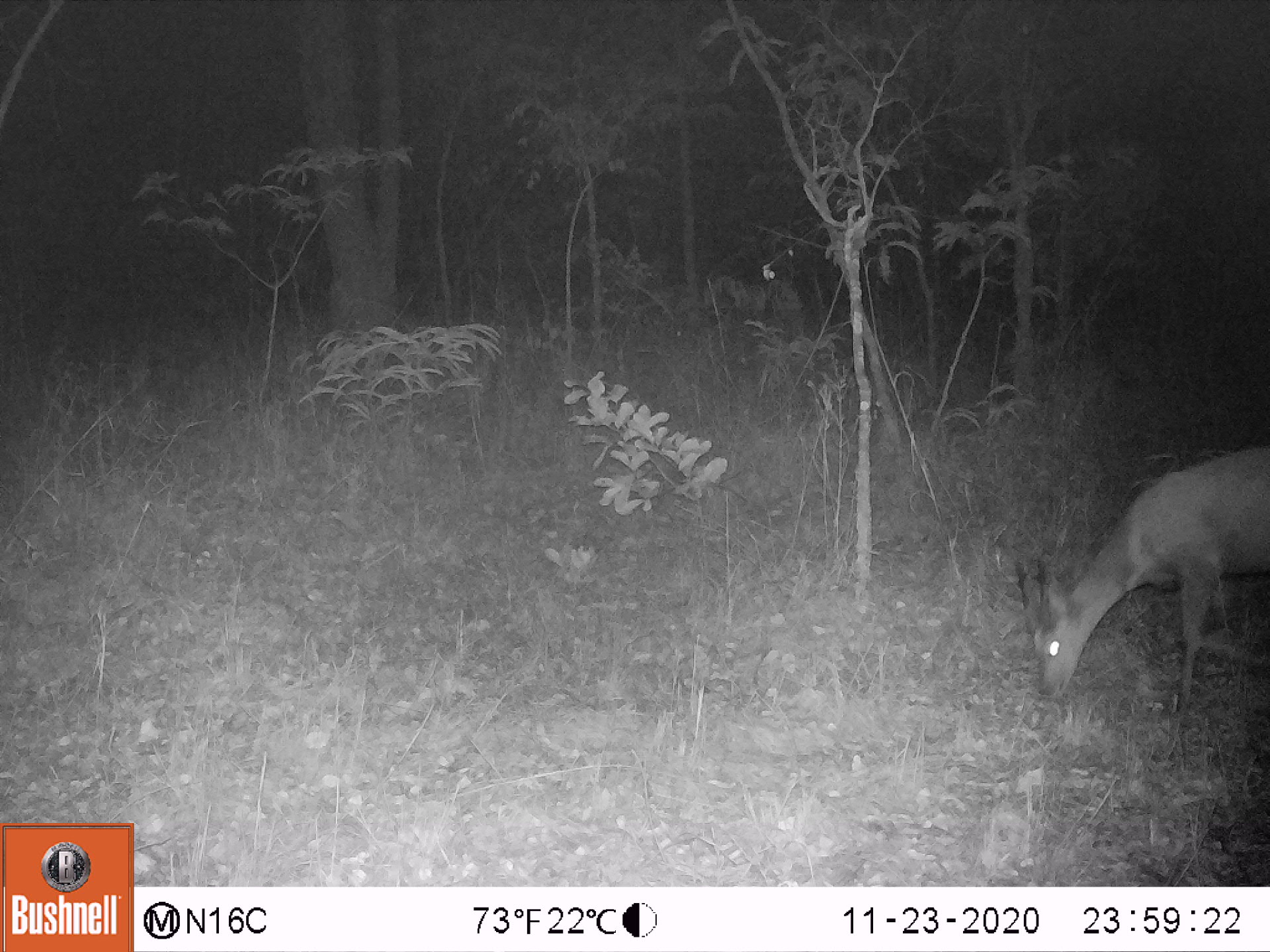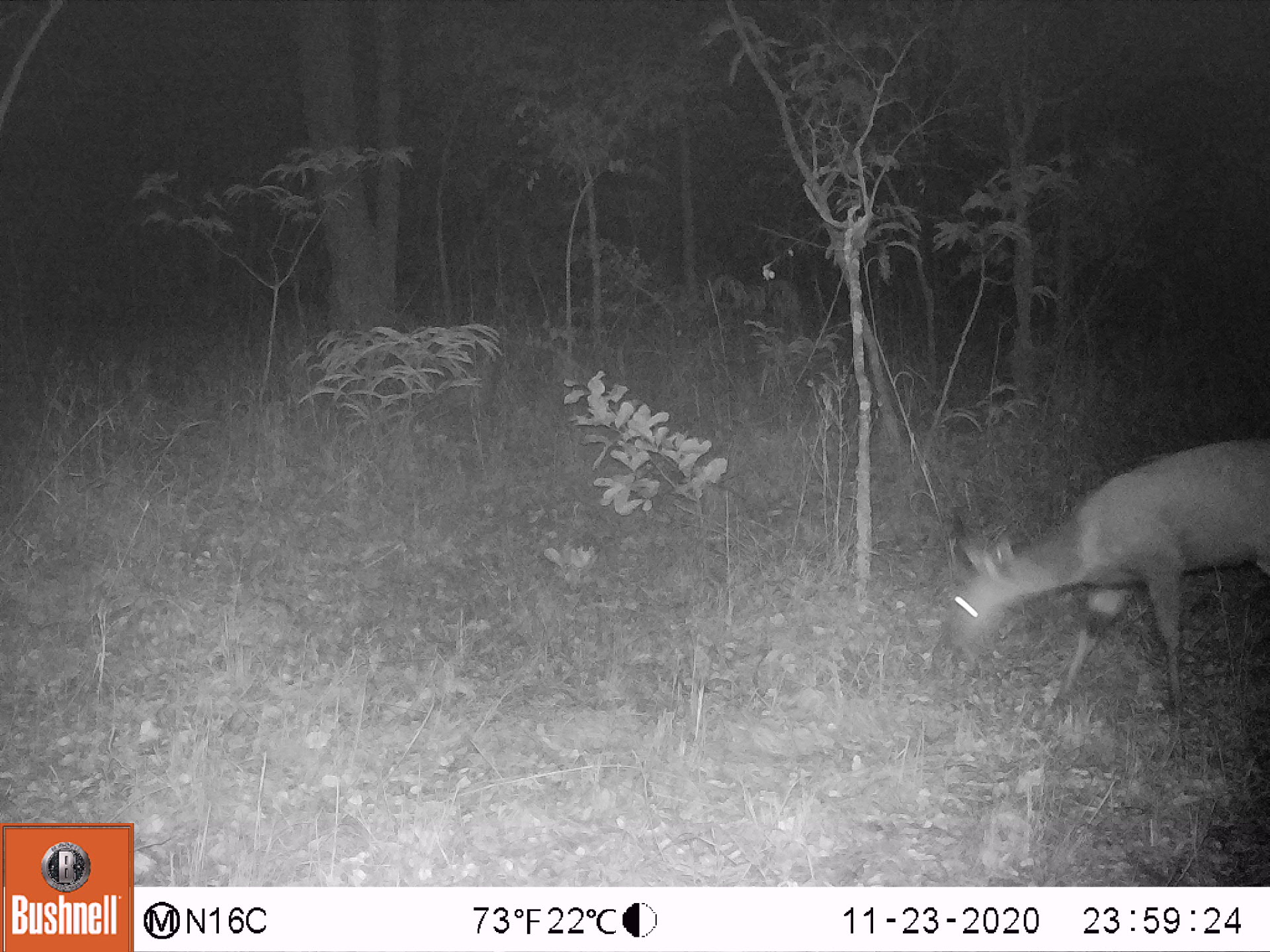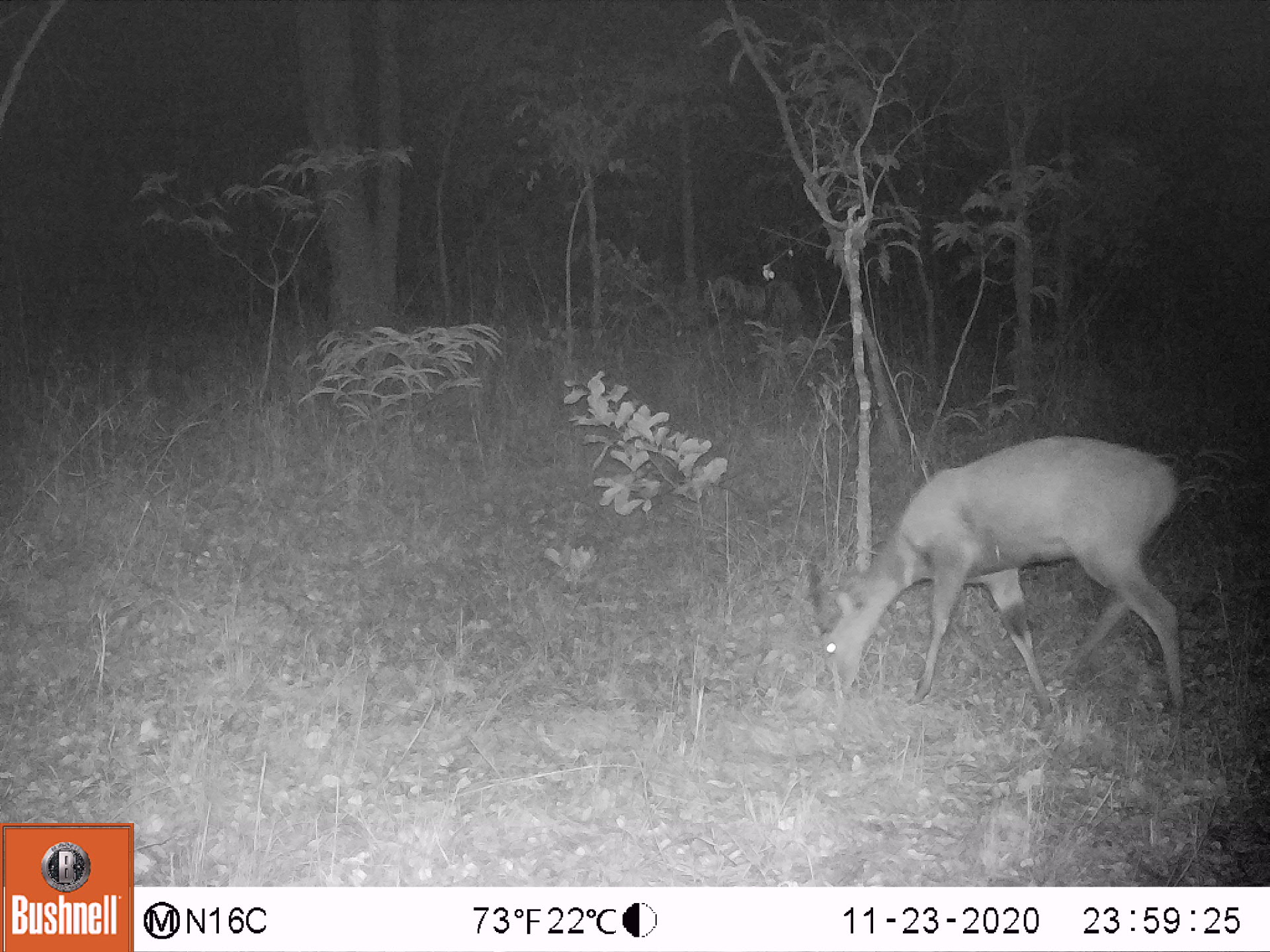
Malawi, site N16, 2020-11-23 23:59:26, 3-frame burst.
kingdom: Animalia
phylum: Chordata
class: Mammalia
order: Artiodactyla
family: Bovidae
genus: Tragelaphus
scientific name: Tragelaphus sylvaticus sylvaticus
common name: cape bushbuck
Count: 1.